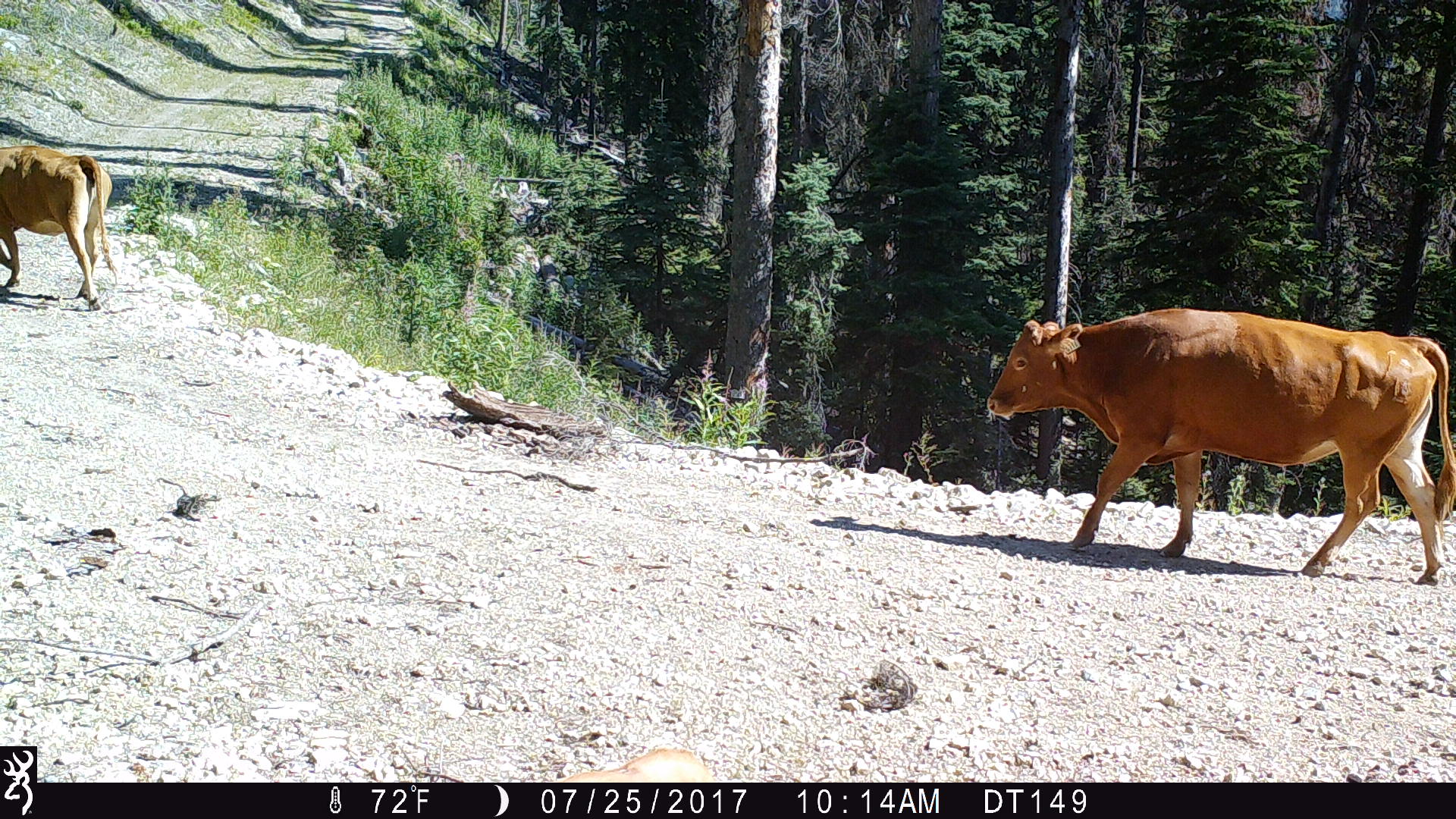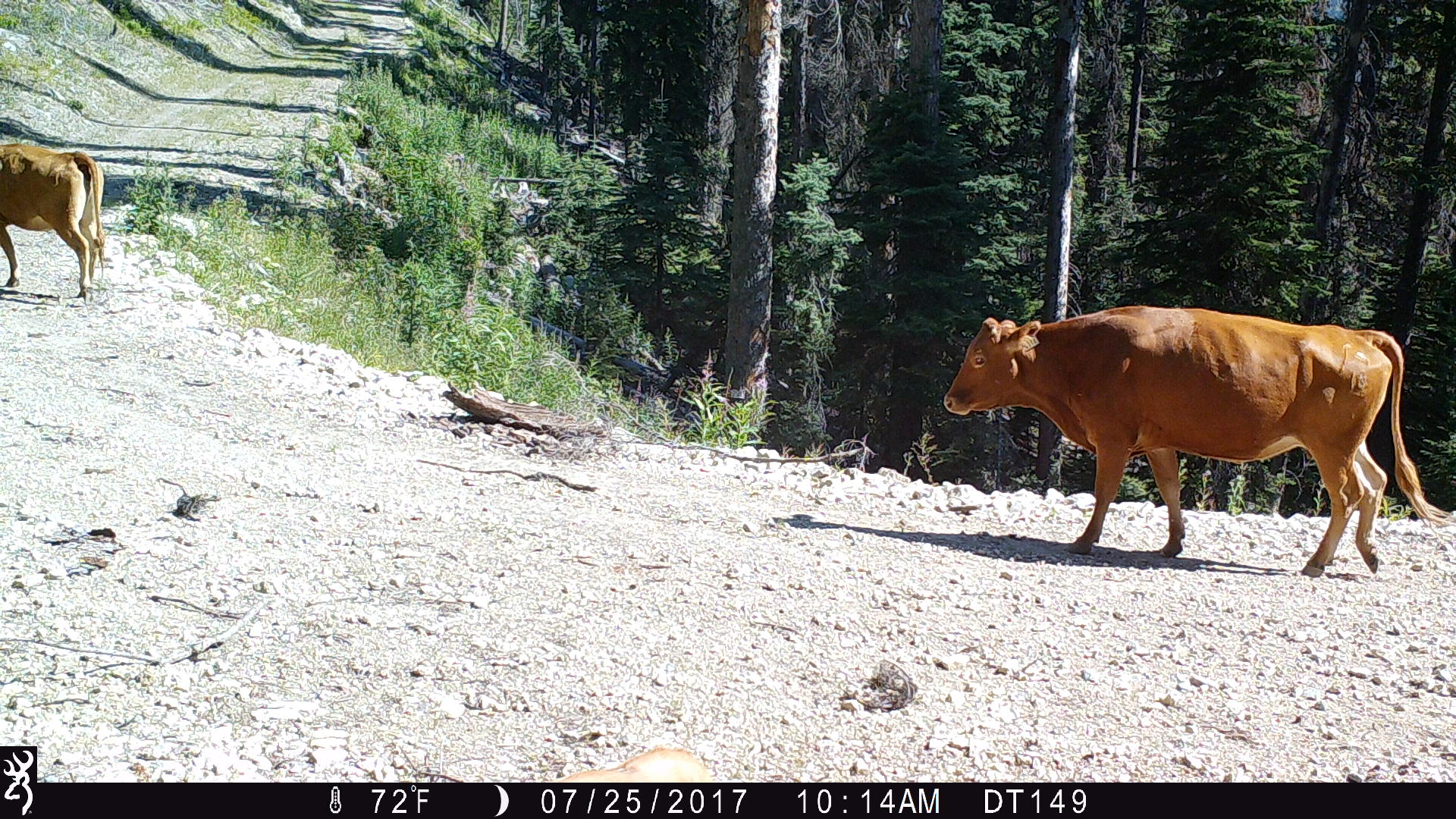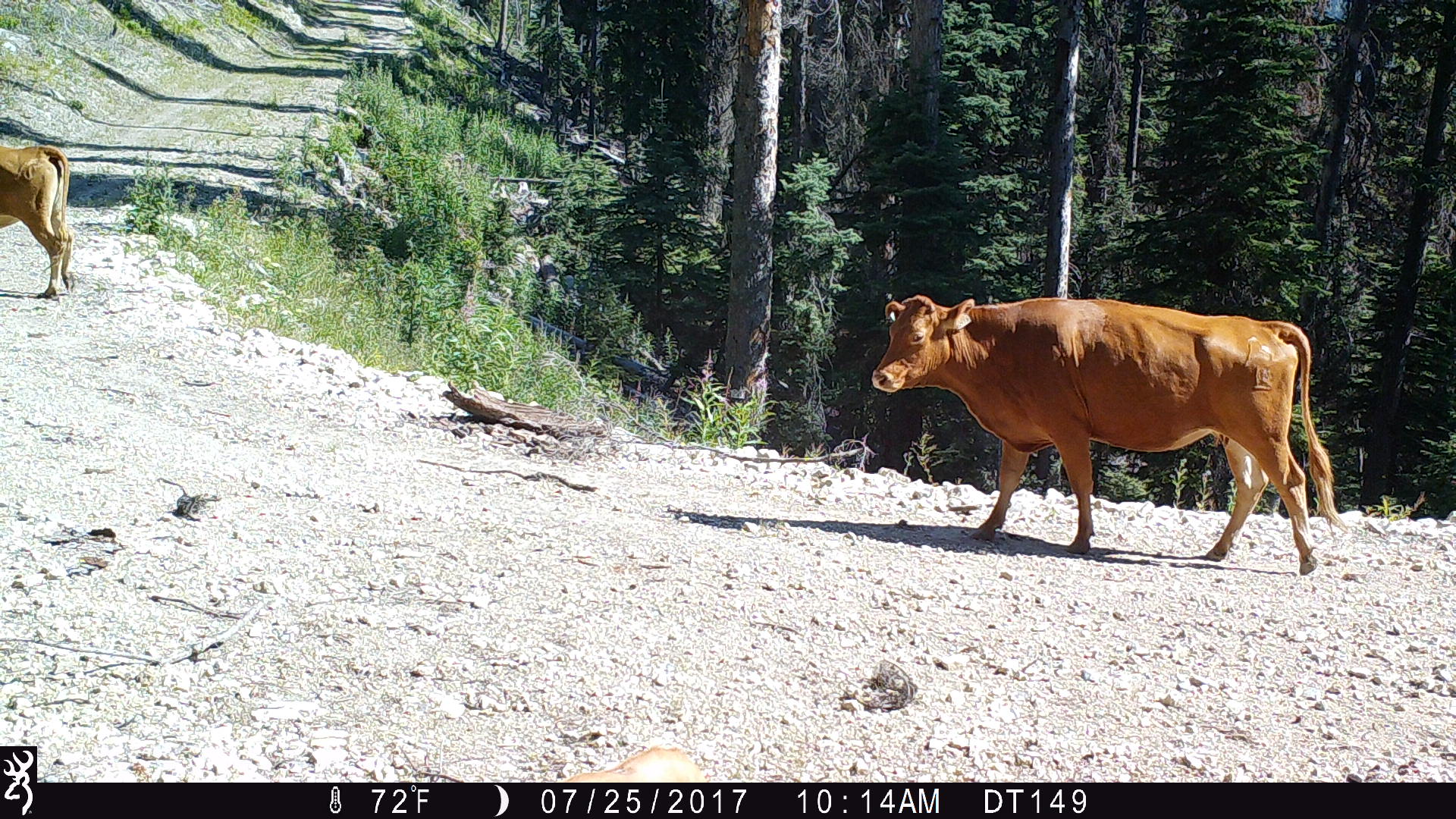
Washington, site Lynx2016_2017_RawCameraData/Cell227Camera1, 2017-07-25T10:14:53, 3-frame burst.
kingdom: Animalia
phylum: Chordata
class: Mammalia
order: Artiodactyla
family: Bovidae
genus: Bos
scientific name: Bos taurus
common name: domestic cattle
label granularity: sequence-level